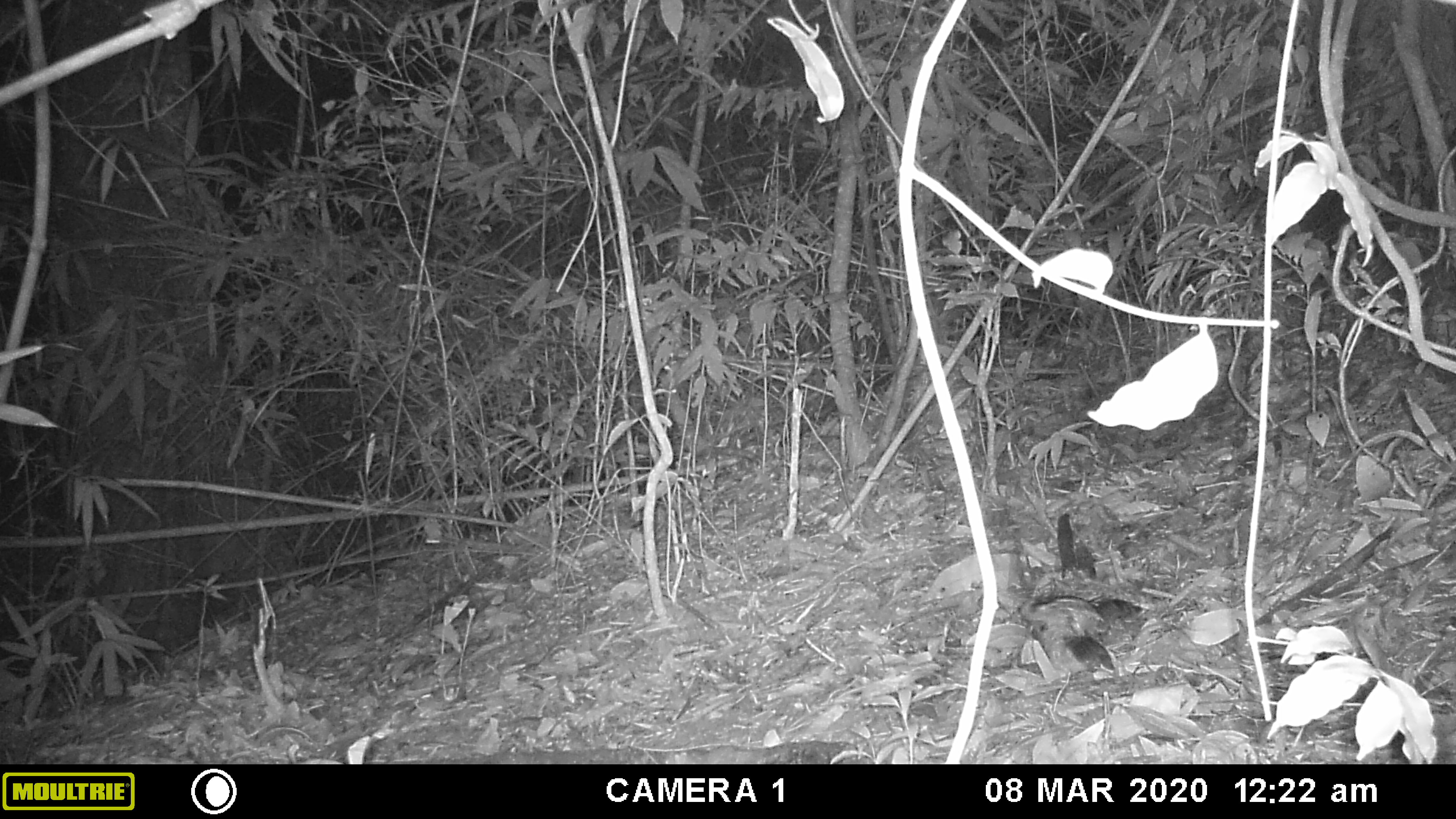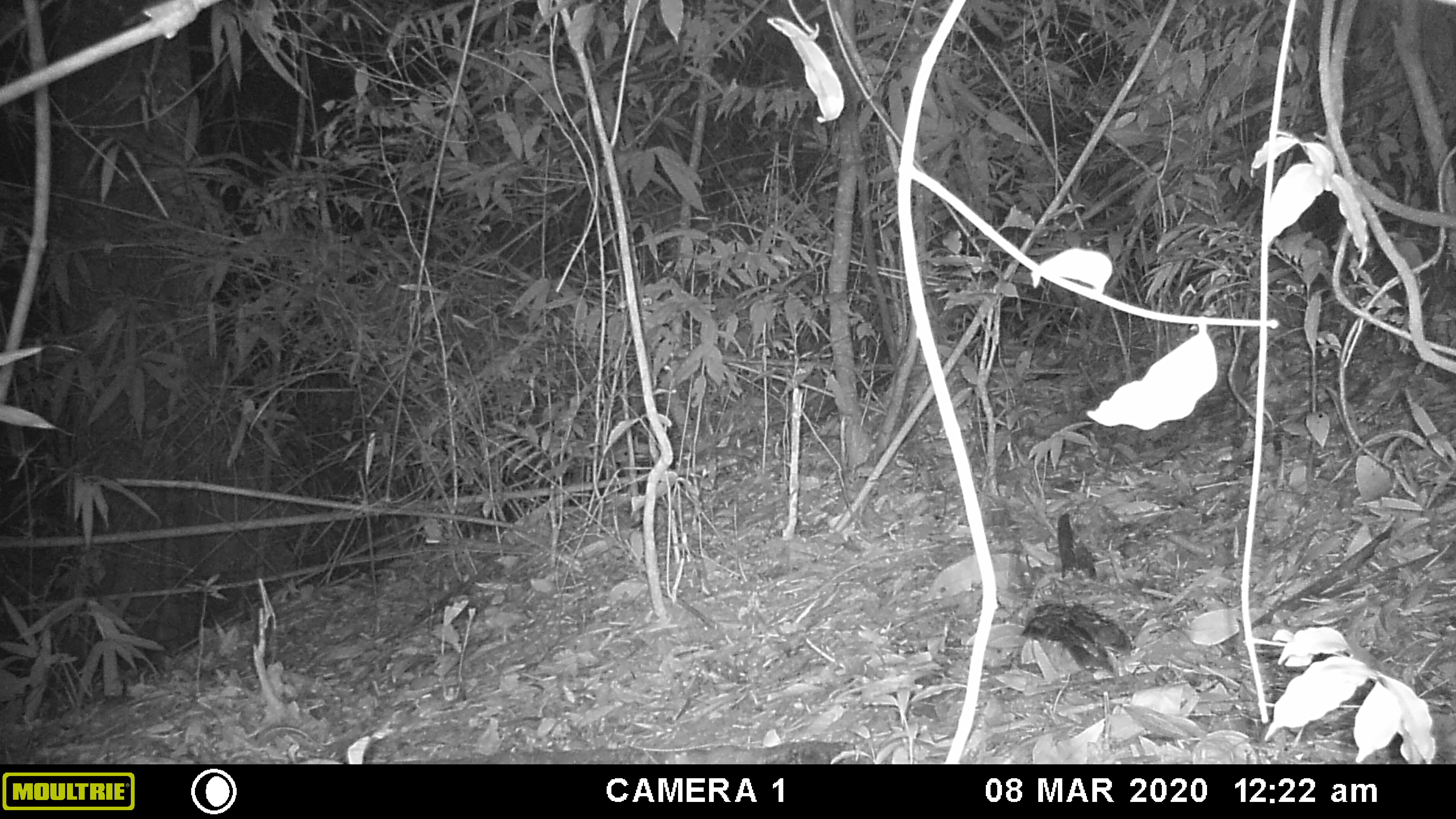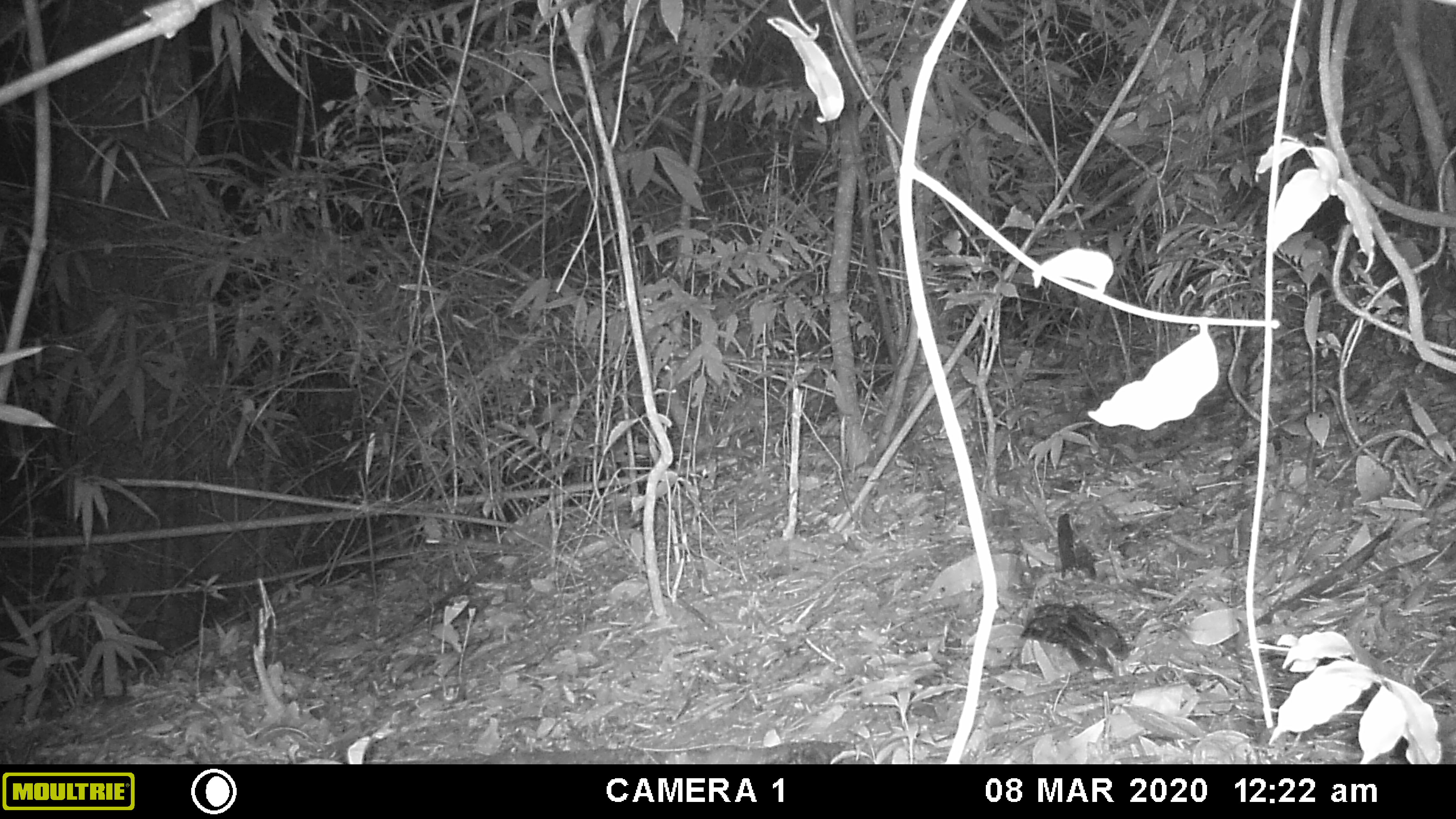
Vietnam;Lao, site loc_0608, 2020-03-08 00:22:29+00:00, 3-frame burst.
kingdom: Animalia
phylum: Chordata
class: Aves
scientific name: Aves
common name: bird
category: unidentified bird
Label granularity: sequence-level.